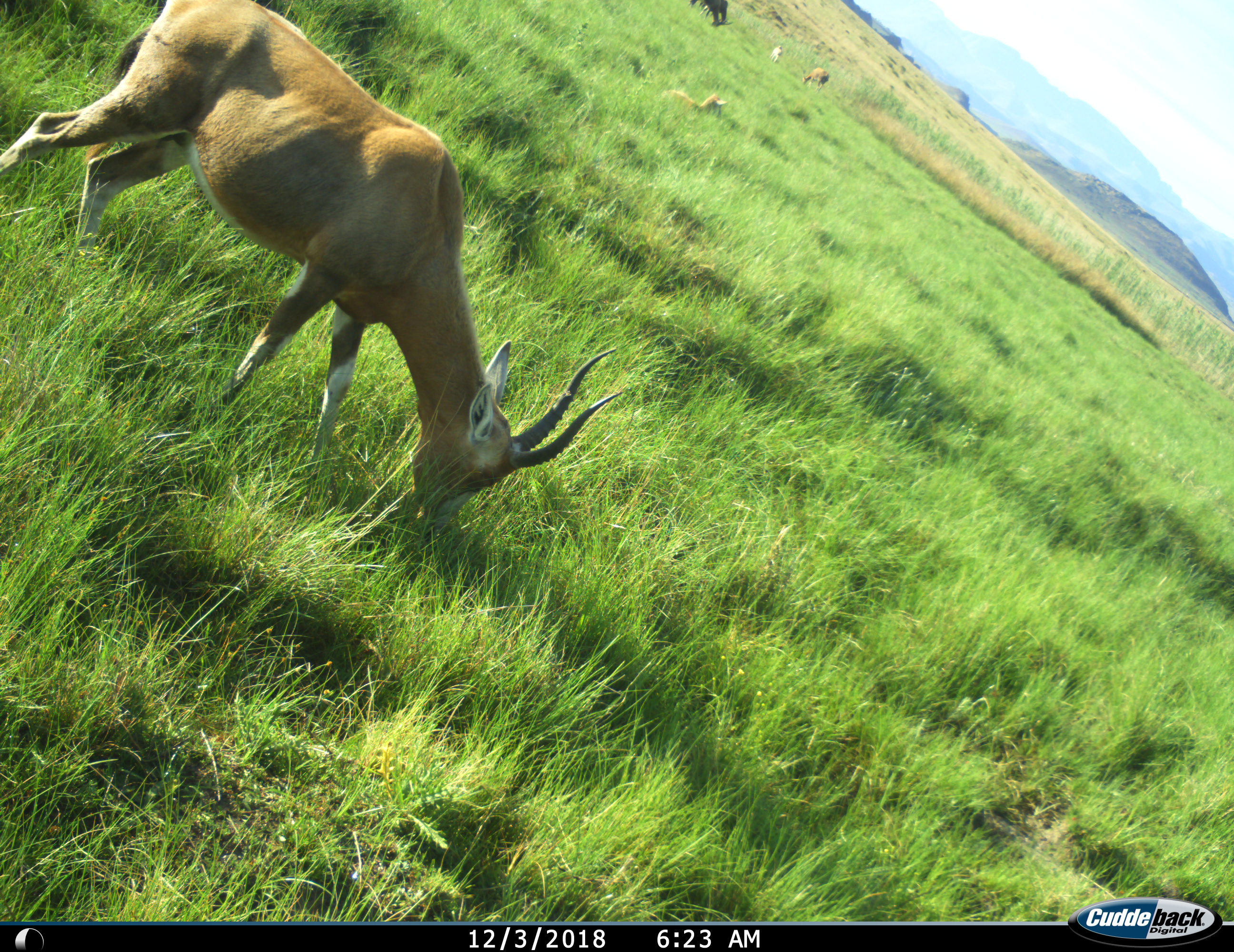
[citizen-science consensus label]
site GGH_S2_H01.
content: unidentified animal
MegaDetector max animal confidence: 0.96